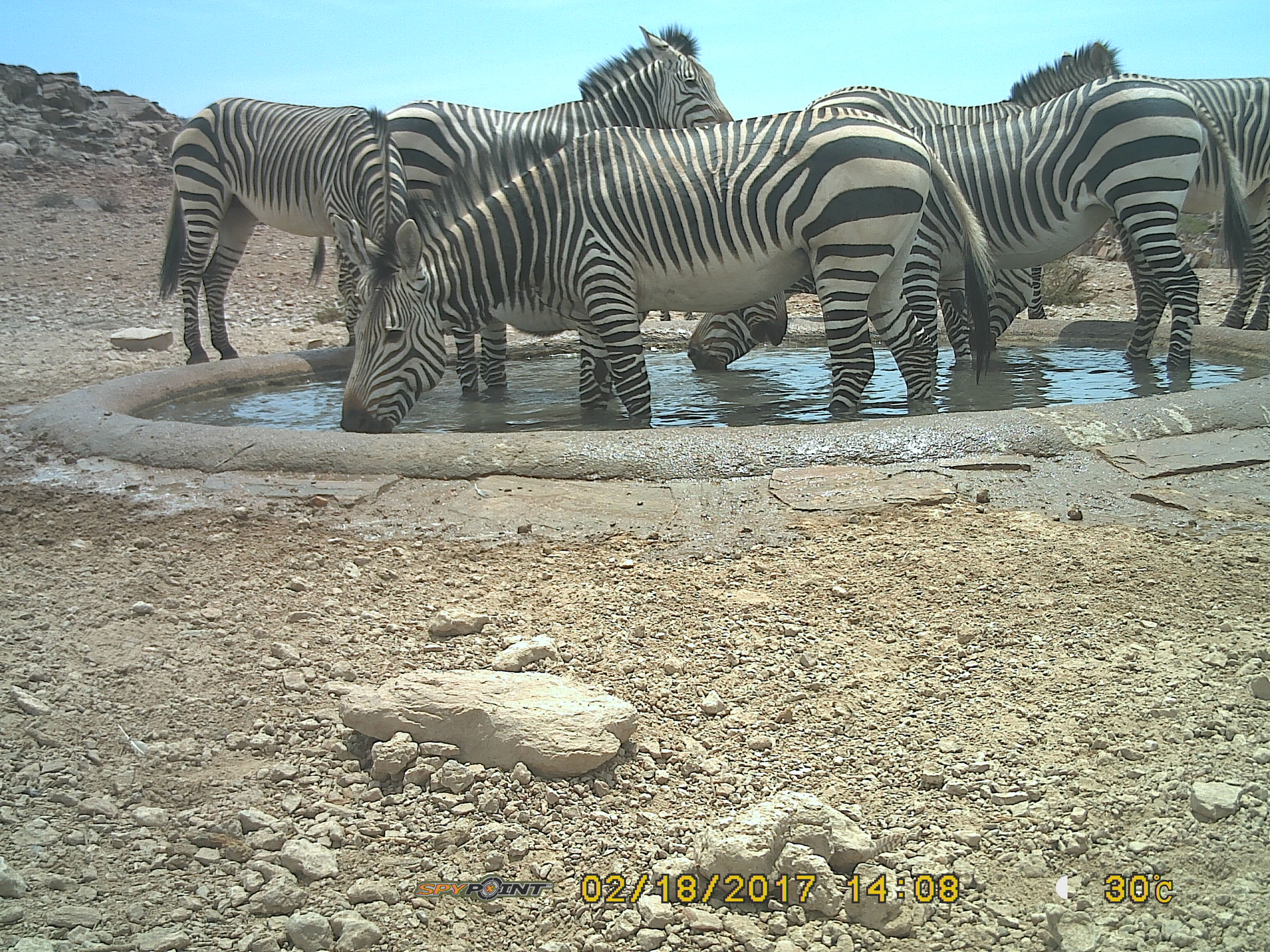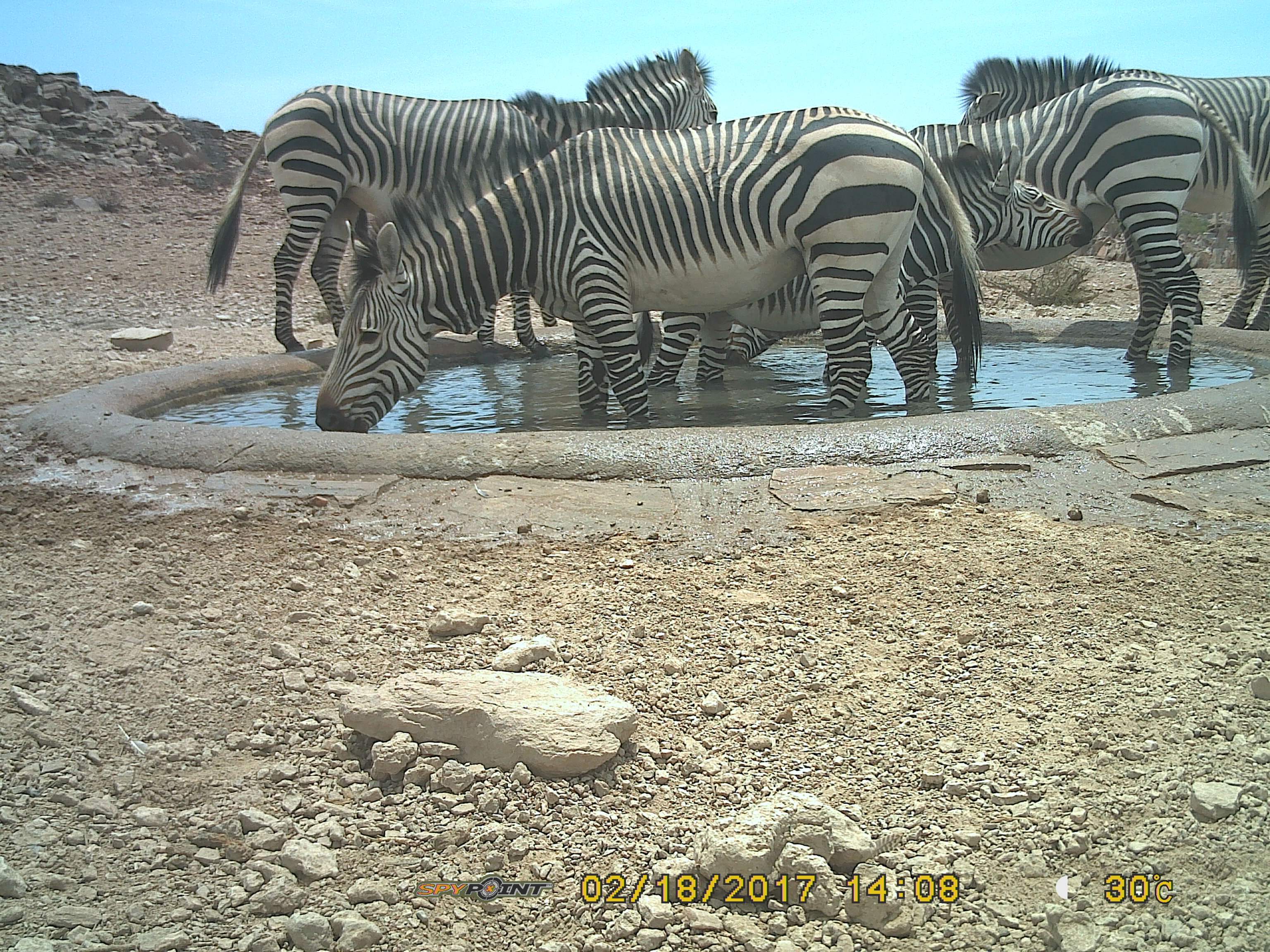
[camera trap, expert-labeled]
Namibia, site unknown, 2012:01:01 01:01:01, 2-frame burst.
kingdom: Animalia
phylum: Chordata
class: Mammalia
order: Perissodactyla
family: Equidae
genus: Equus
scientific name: Equus zebra hartmannae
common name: hartmann's mountain zebra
Equus zebra hartmannae (hartmann's mountain zebra).